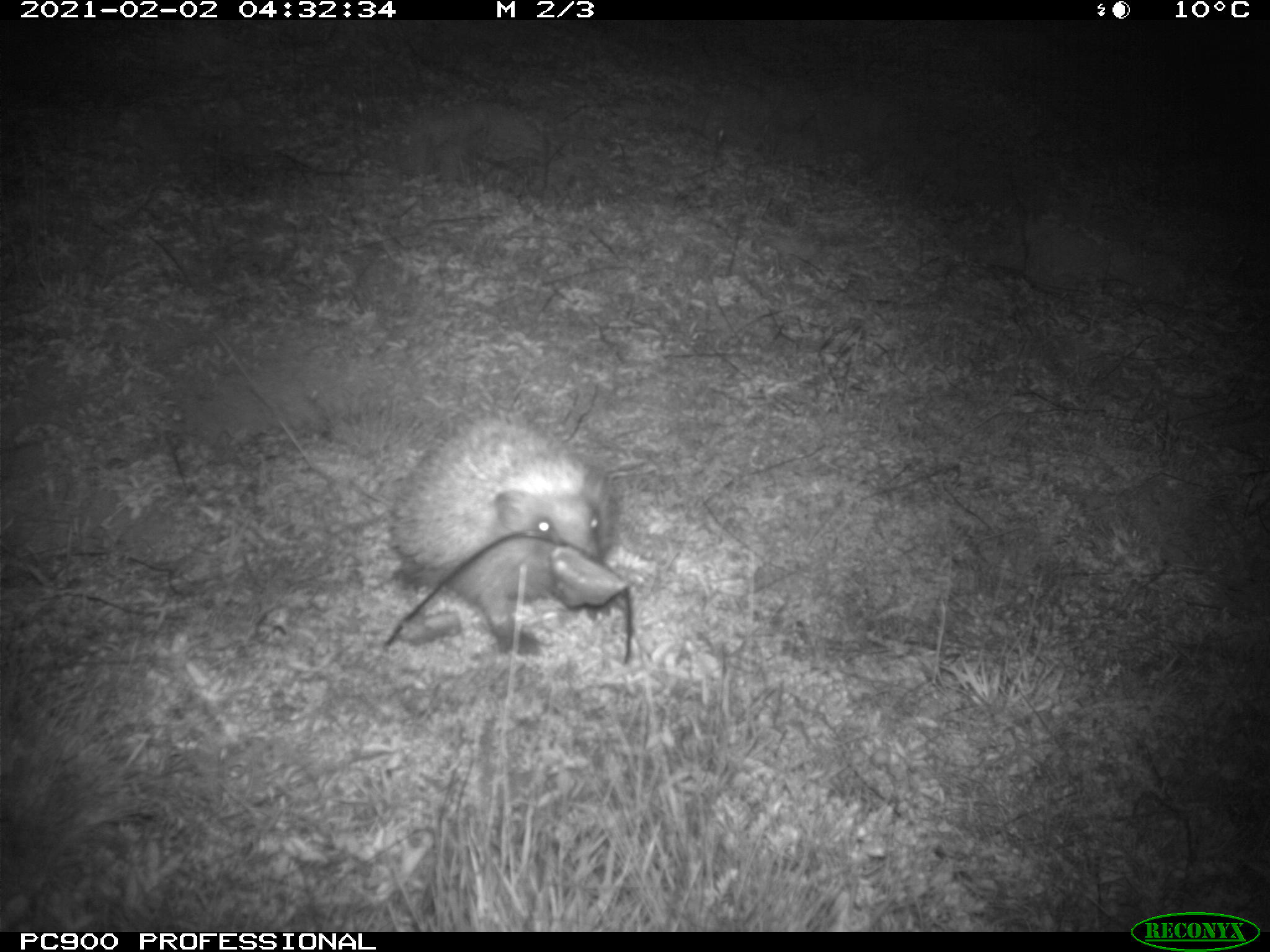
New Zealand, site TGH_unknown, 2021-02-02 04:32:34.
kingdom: Animalia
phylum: Chordata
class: Mammalia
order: Eulipotyphla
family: Erinaceidae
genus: Erinaceus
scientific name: Erinaceus europaeus europaeus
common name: european hedgehog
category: hedgehog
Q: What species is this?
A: Hedgehog (european hedgehog) (Erinaceus europaeus europaeus).